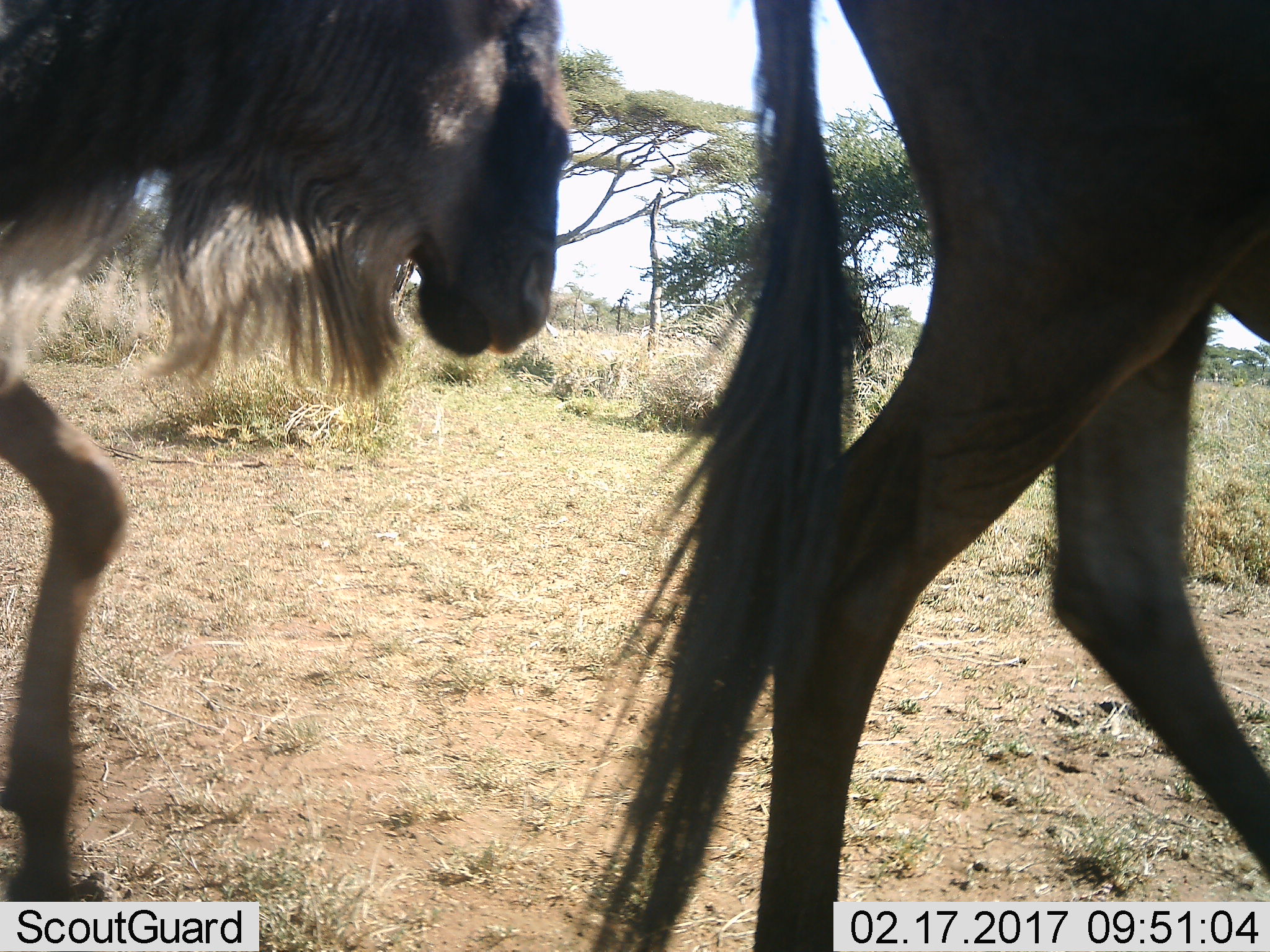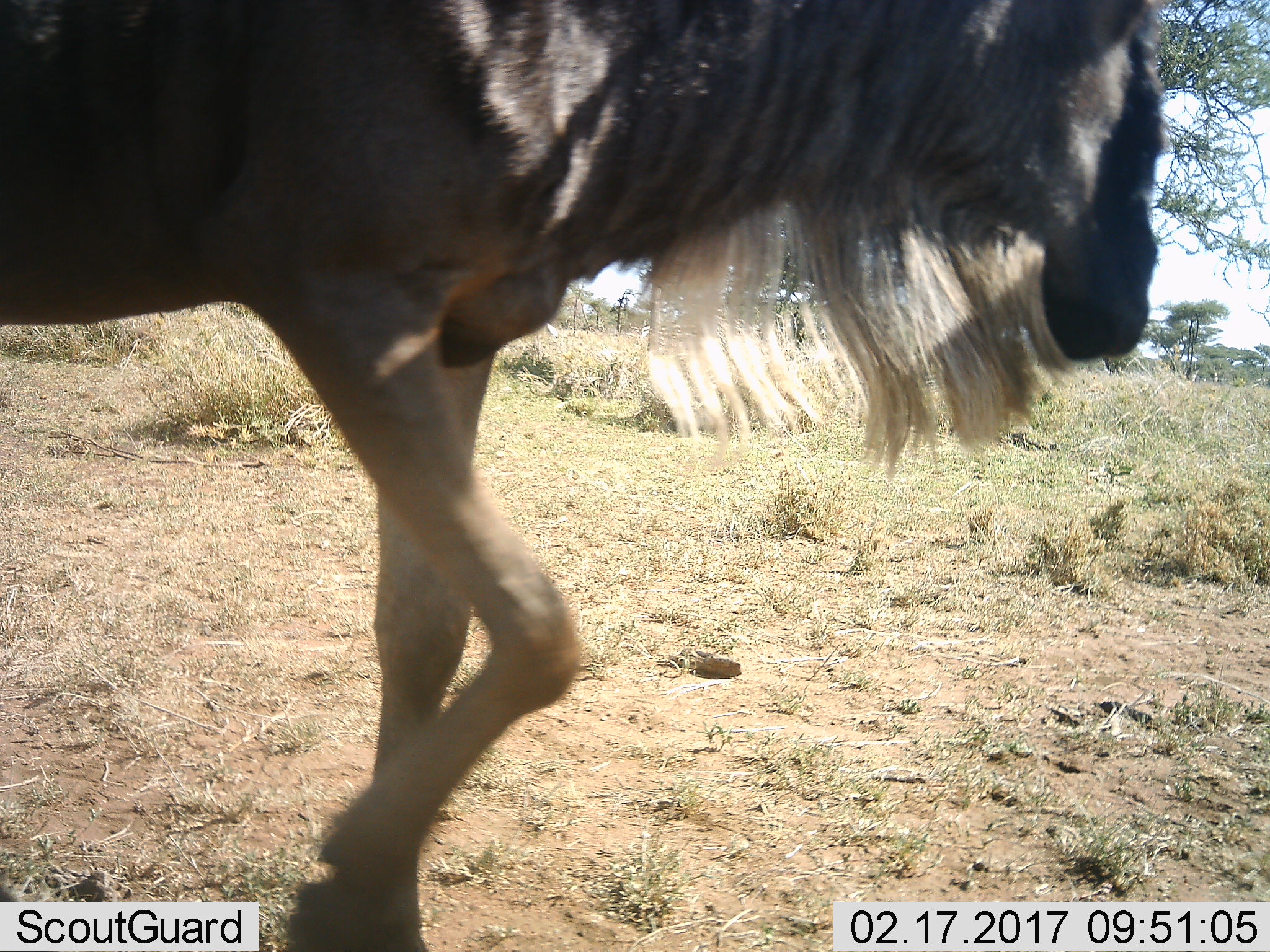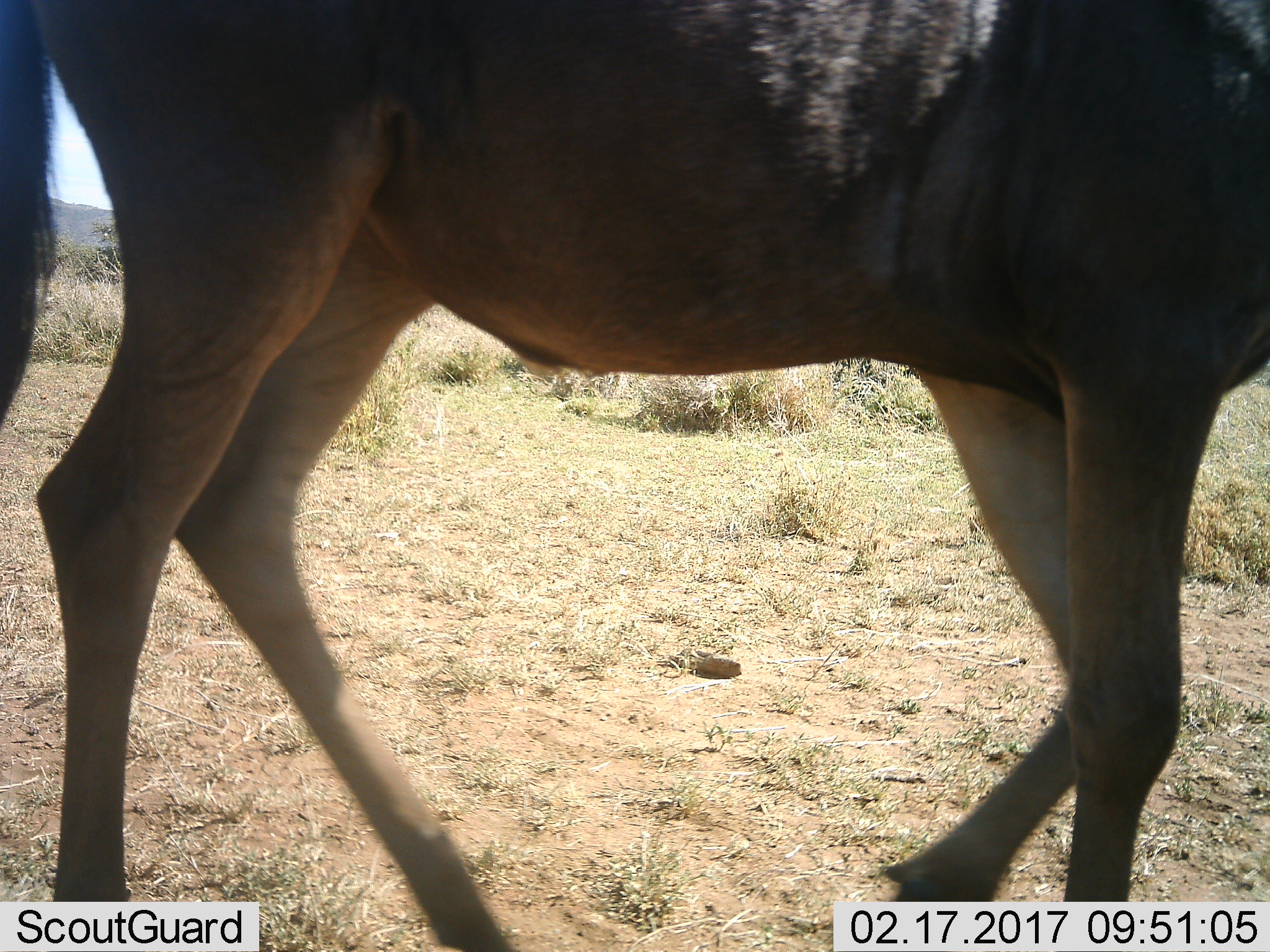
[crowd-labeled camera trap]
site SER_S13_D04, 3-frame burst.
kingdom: Animalia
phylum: Chordata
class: Mammalia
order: Artiodactyla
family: Bovidae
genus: Connochaetes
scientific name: Connochaetes taurinus taurinus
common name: blue wildebeest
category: wildebeestblue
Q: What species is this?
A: Wildebeestblue (blue wildebeest) (Connochaetes taurinus taurinus).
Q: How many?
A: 2.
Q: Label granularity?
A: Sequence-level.